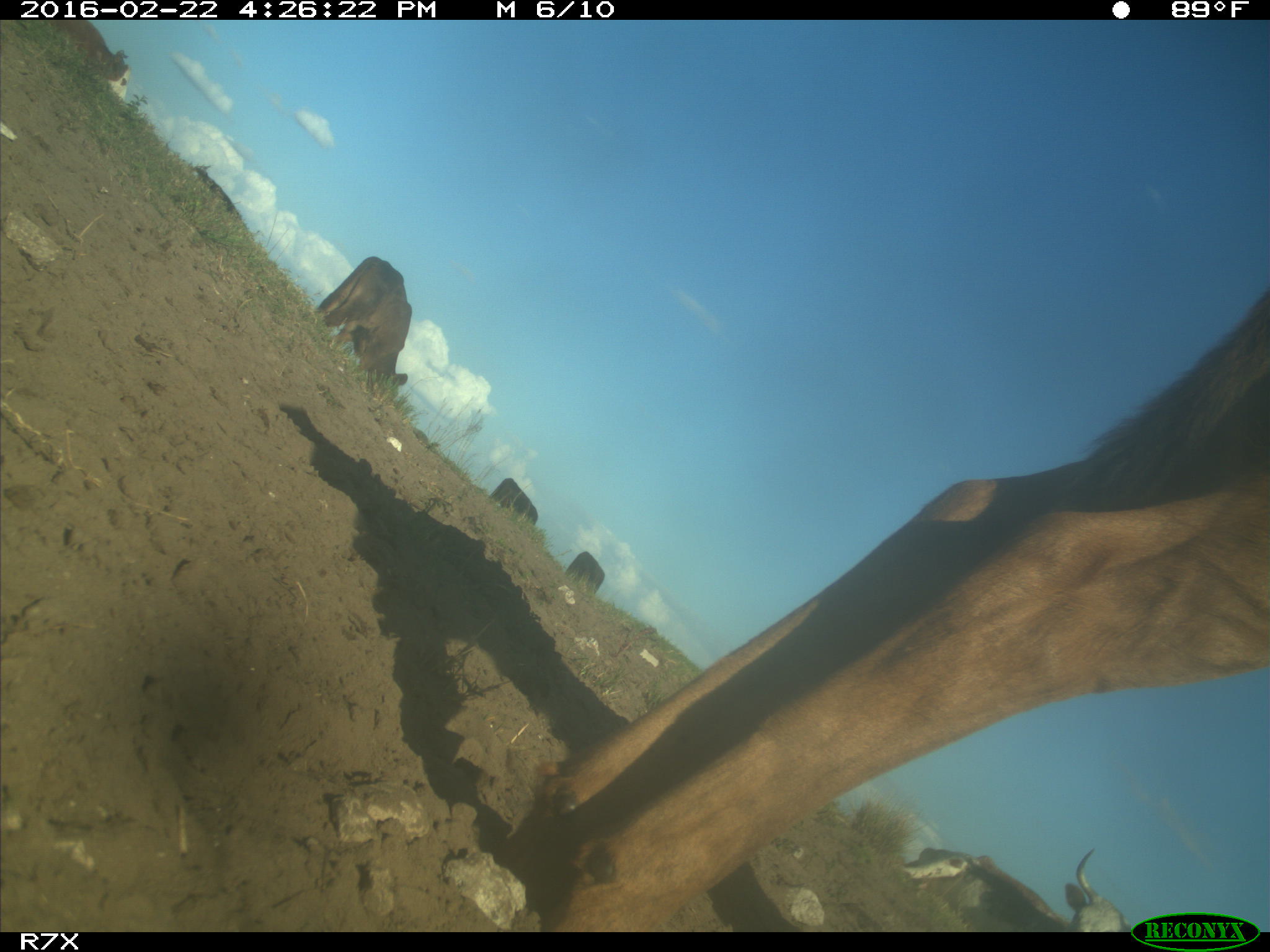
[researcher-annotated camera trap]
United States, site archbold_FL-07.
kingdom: Animalia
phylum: Chordata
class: Mammalia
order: Artiodactyla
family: Bovidae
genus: Bos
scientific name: Bos taurus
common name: domestic cow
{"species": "Bos taurus (domestic cow)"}